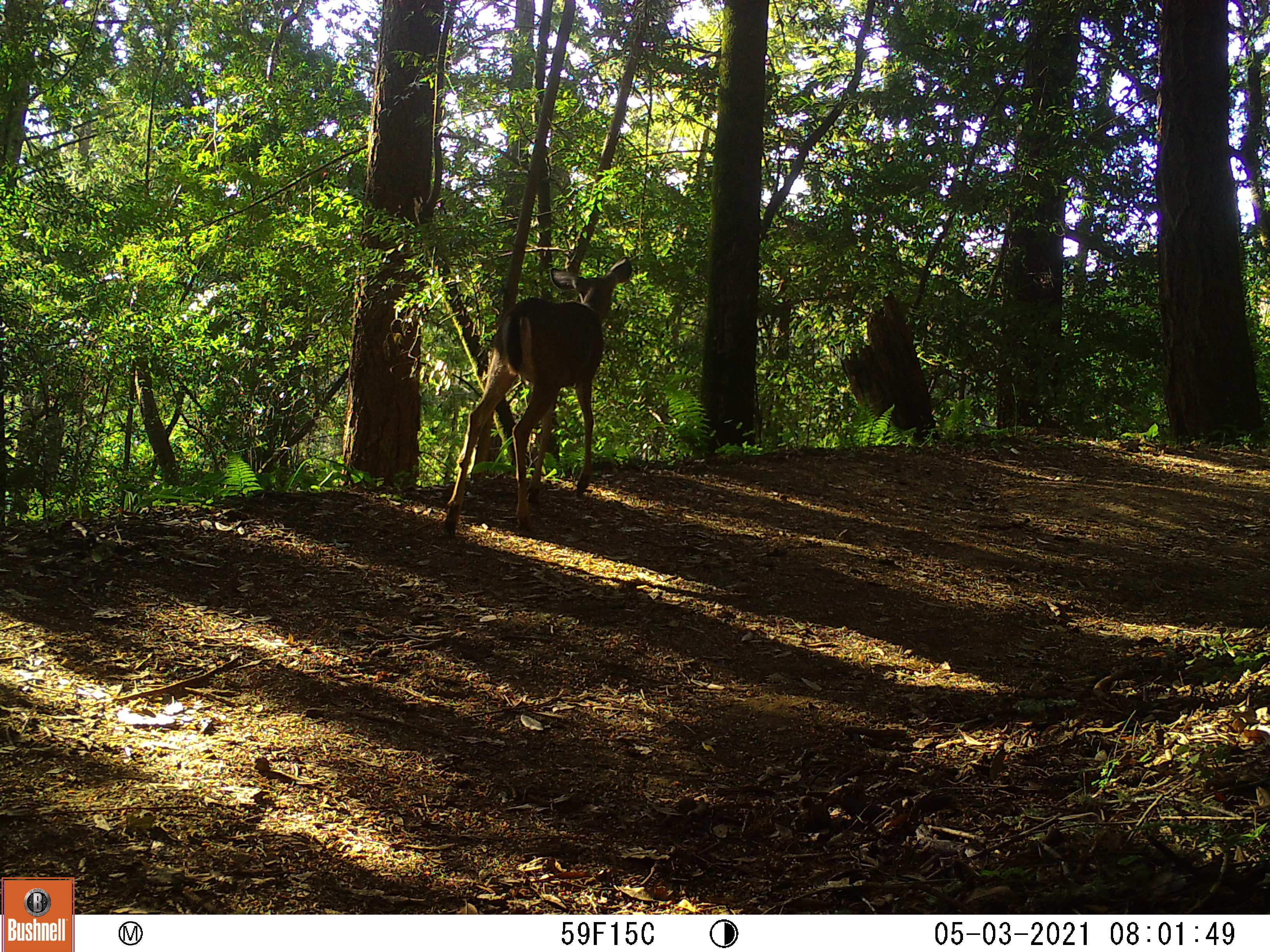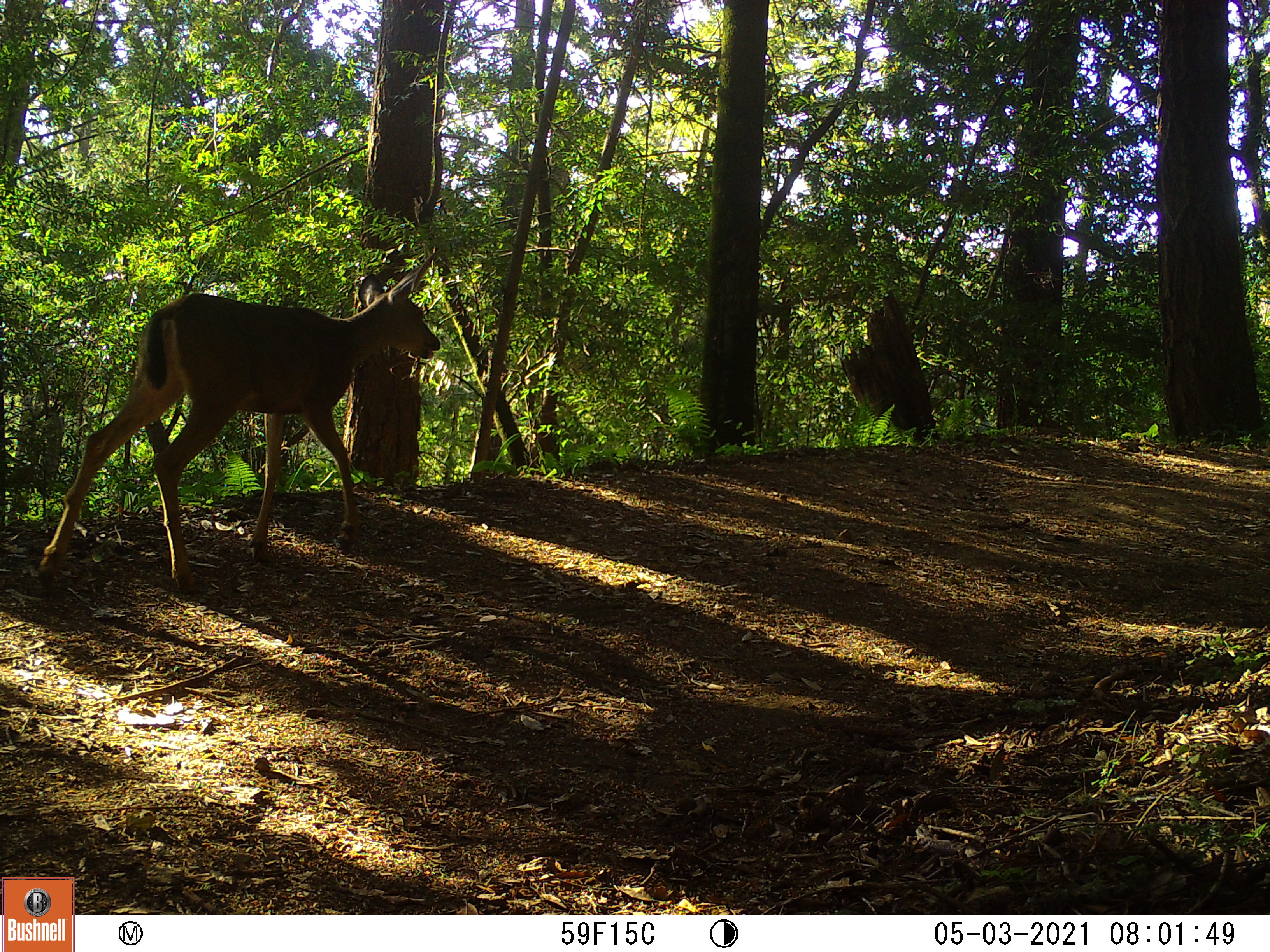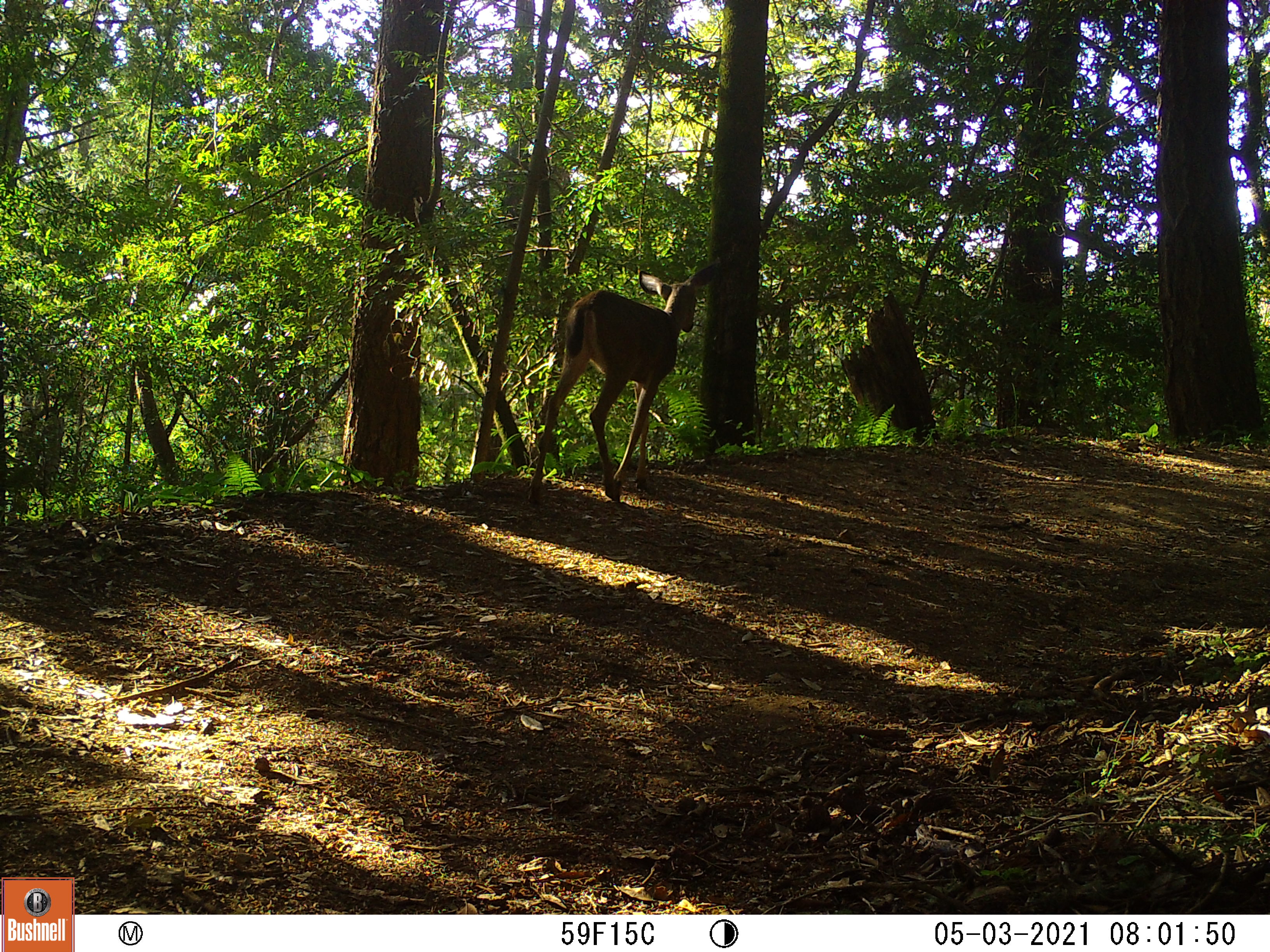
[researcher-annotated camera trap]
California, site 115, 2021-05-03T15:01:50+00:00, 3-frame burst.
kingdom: Animalia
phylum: Chordata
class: Mammalia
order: Artiodactyla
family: Cervidae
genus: Odocoileus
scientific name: Odocoileus hemionus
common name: mule deer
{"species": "mule deer (Odocoileus hemionus)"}